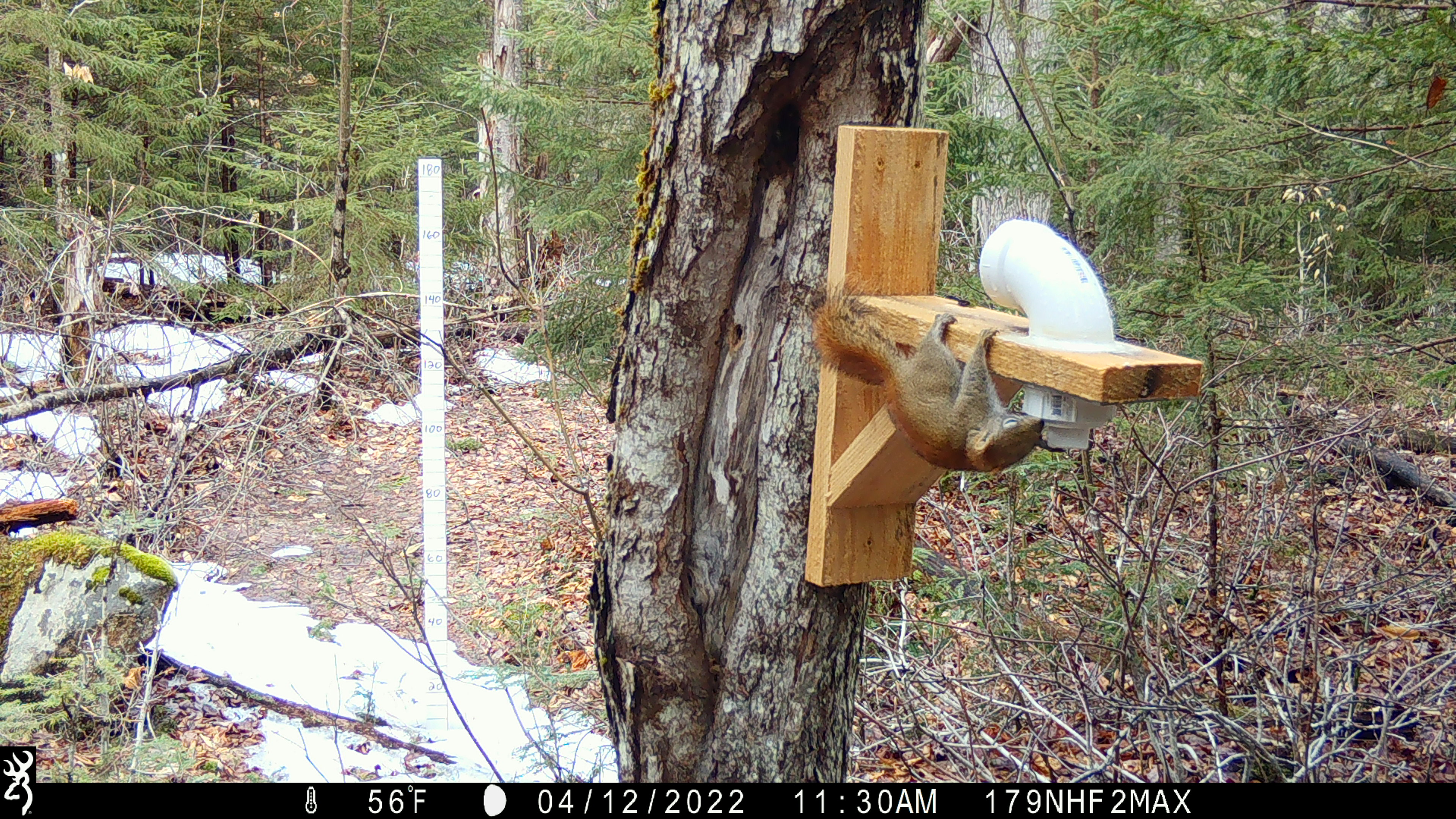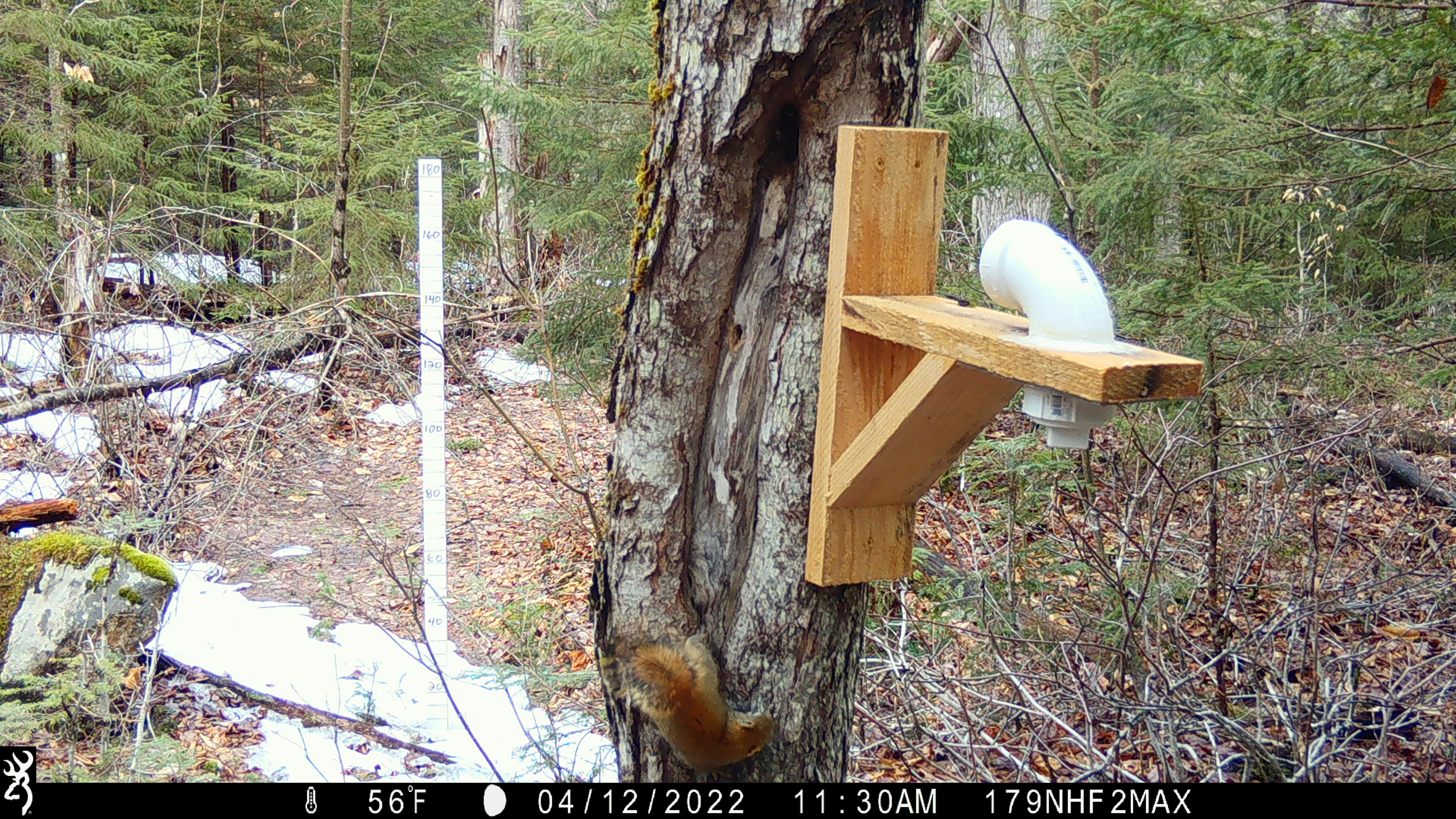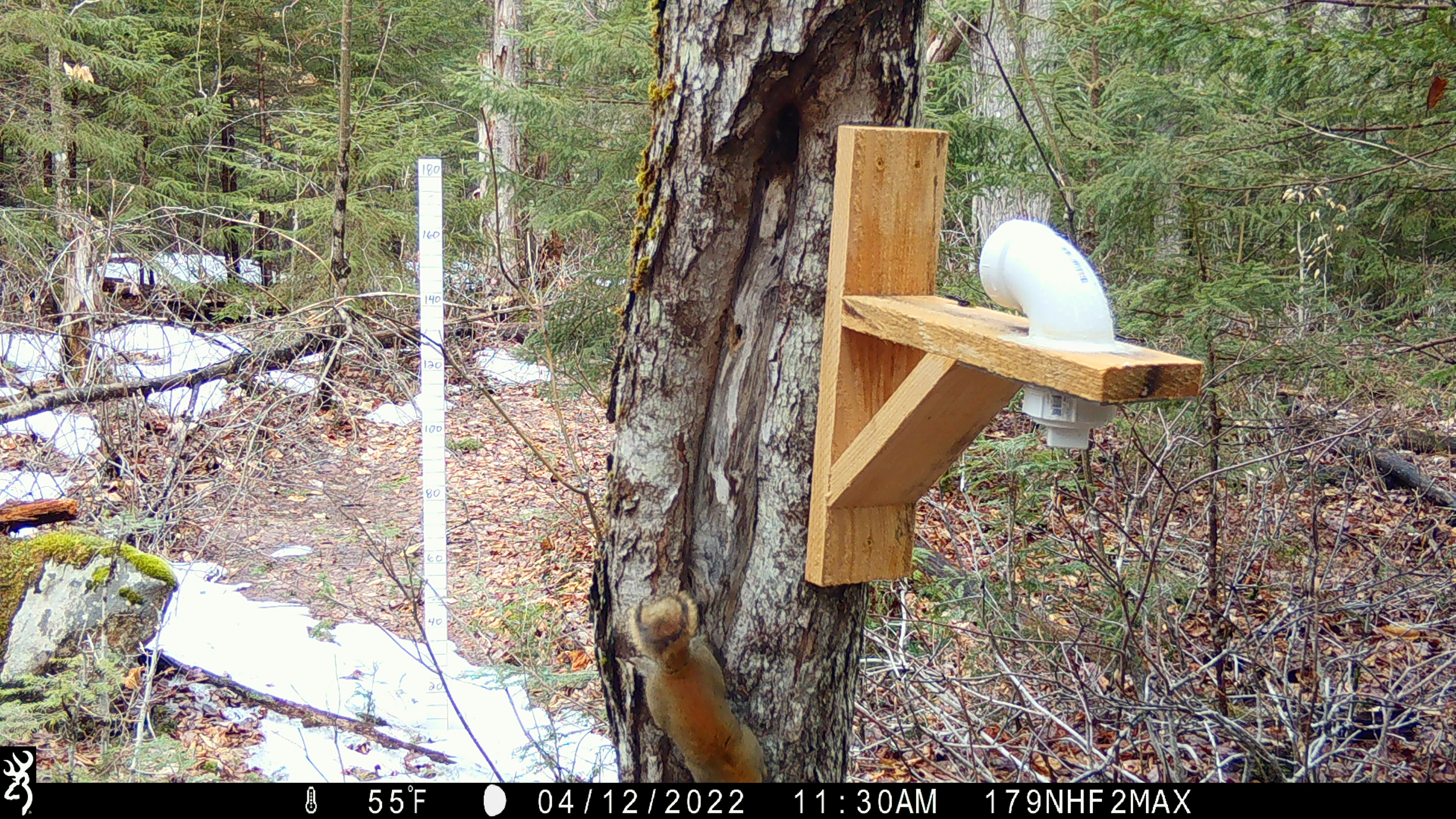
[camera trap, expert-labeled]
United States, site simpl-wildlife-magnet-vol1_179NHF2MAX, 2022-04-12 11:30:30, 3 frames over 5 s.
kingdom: Animalia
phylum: Chordata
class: Mammalia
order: Rodentia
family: Sciuridae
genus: Tamiasciurus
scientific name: Tamiasciurus hudsonicus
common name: red squirrel